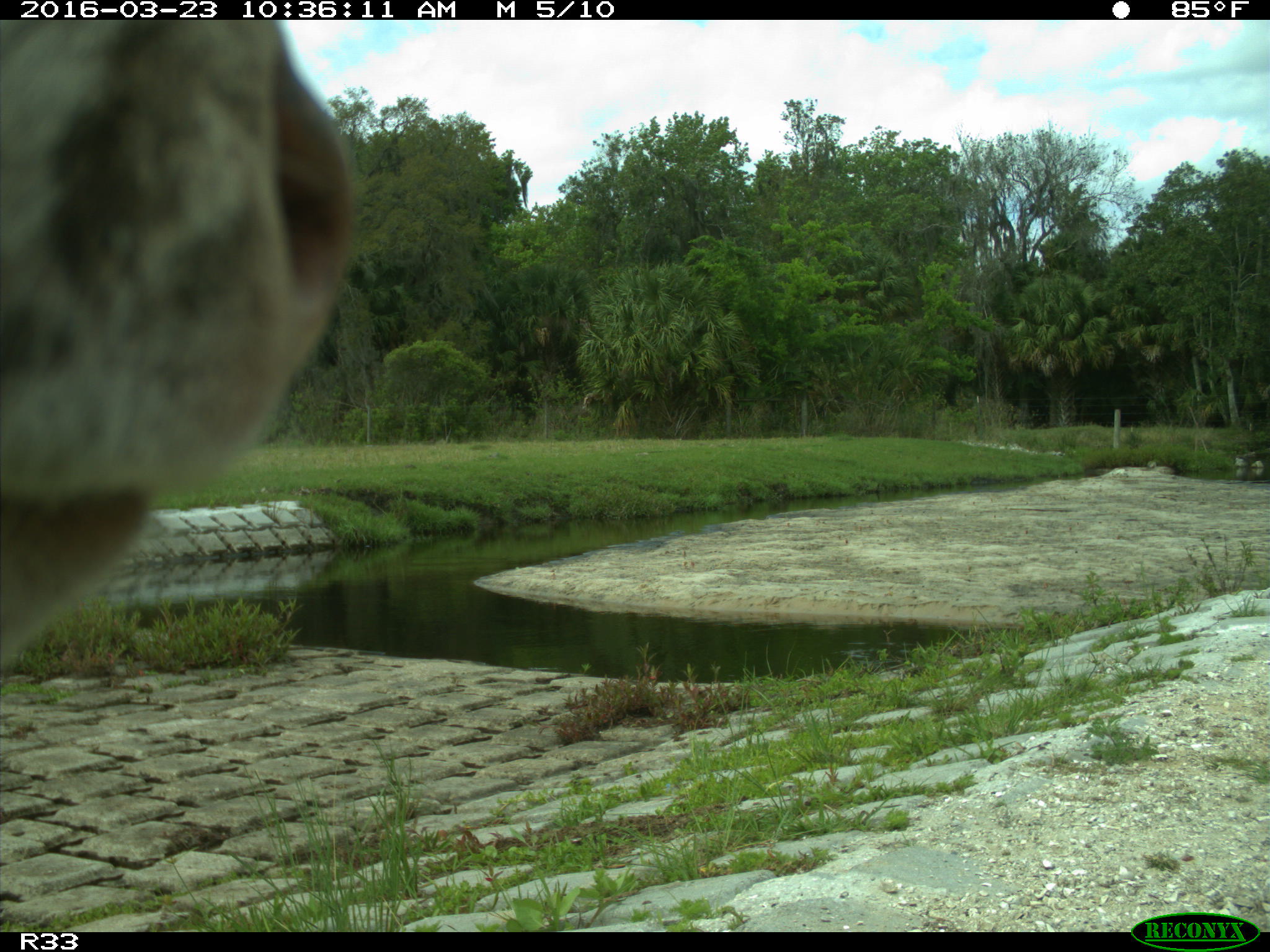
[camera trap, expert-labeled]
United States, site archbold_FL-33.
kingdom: Animalia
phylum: Chordata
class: Mammalia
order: Artiodactyla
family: Bovidae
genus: Bos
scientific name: Bos taurus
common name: domestic cow